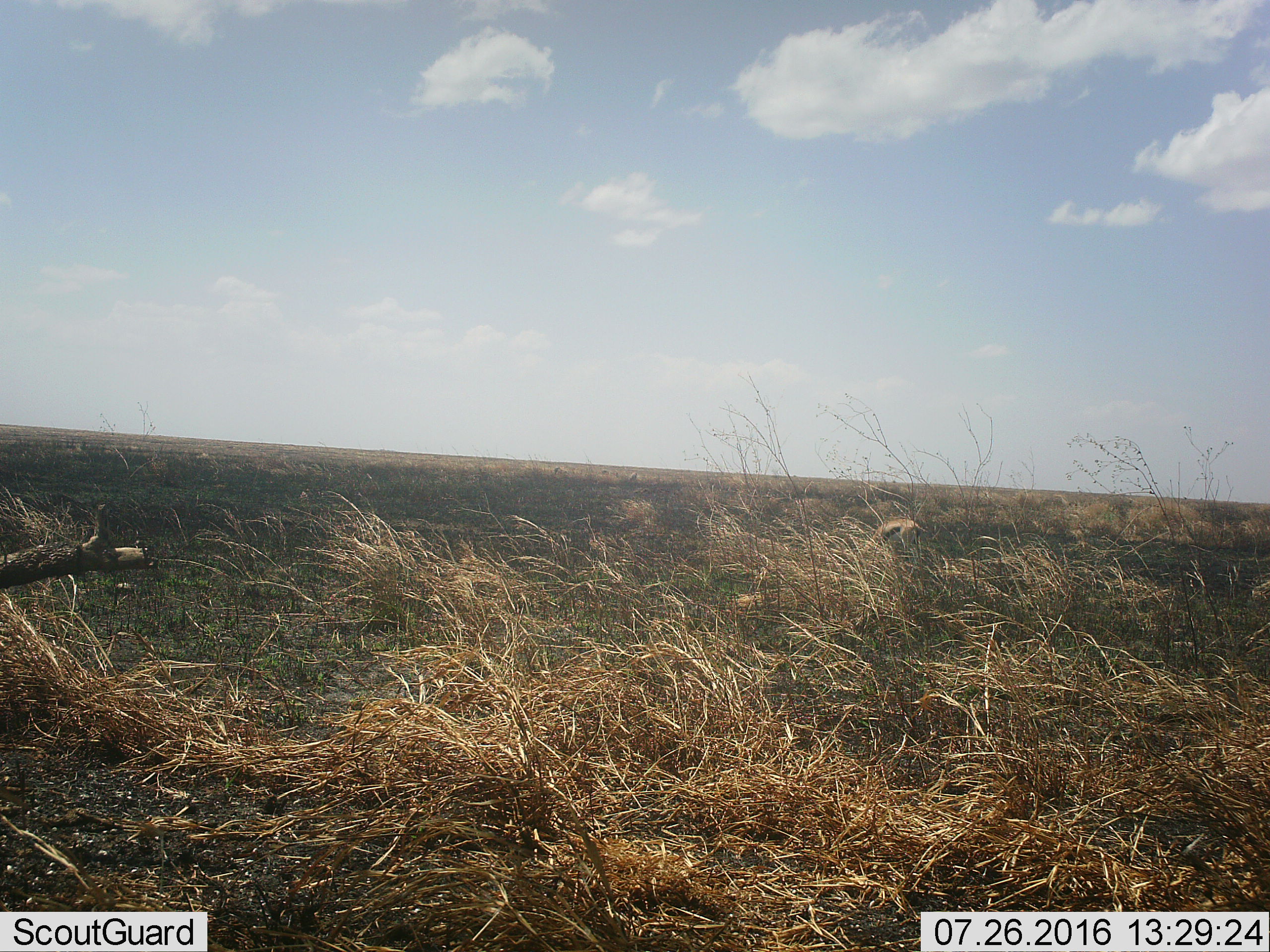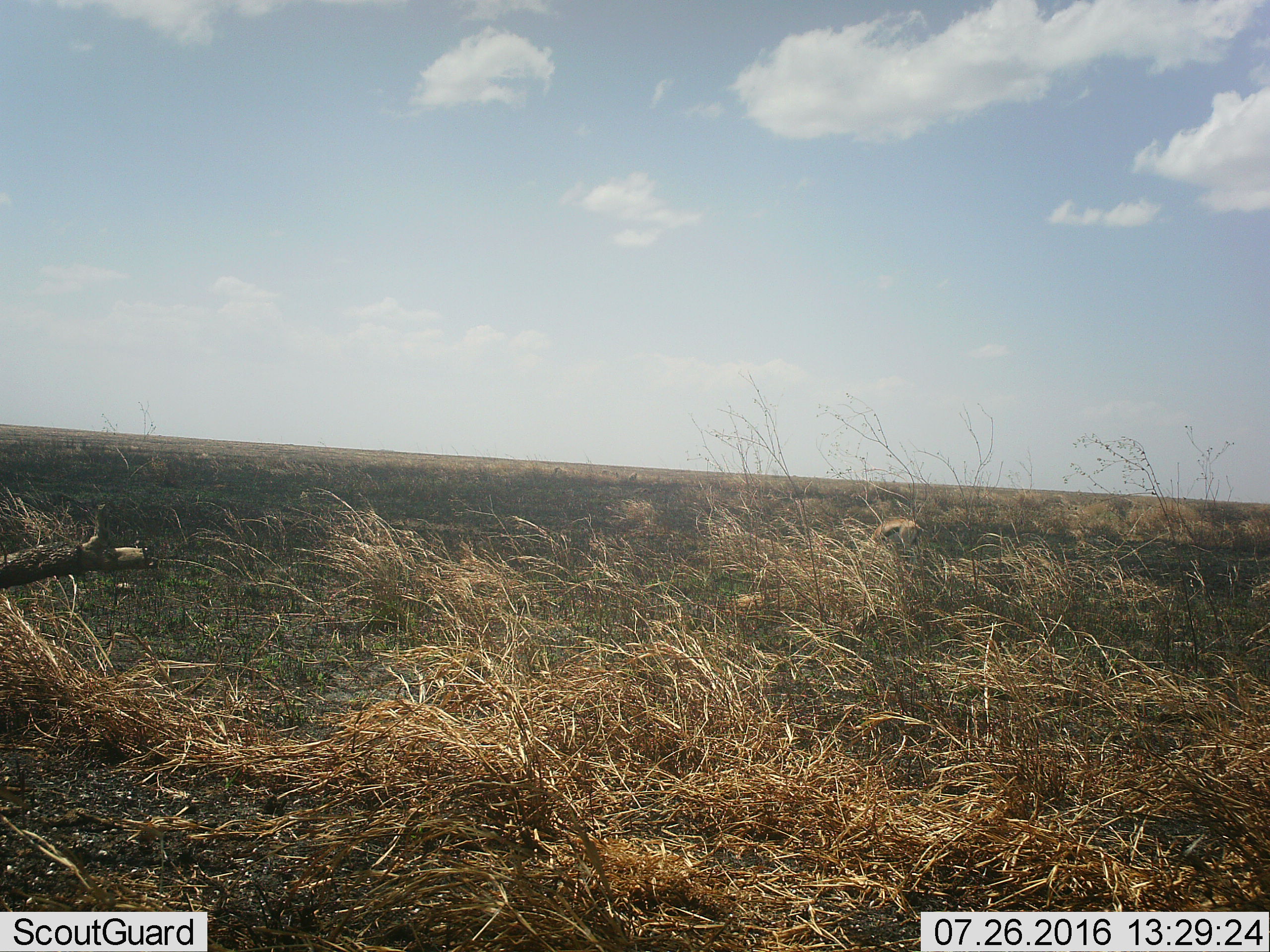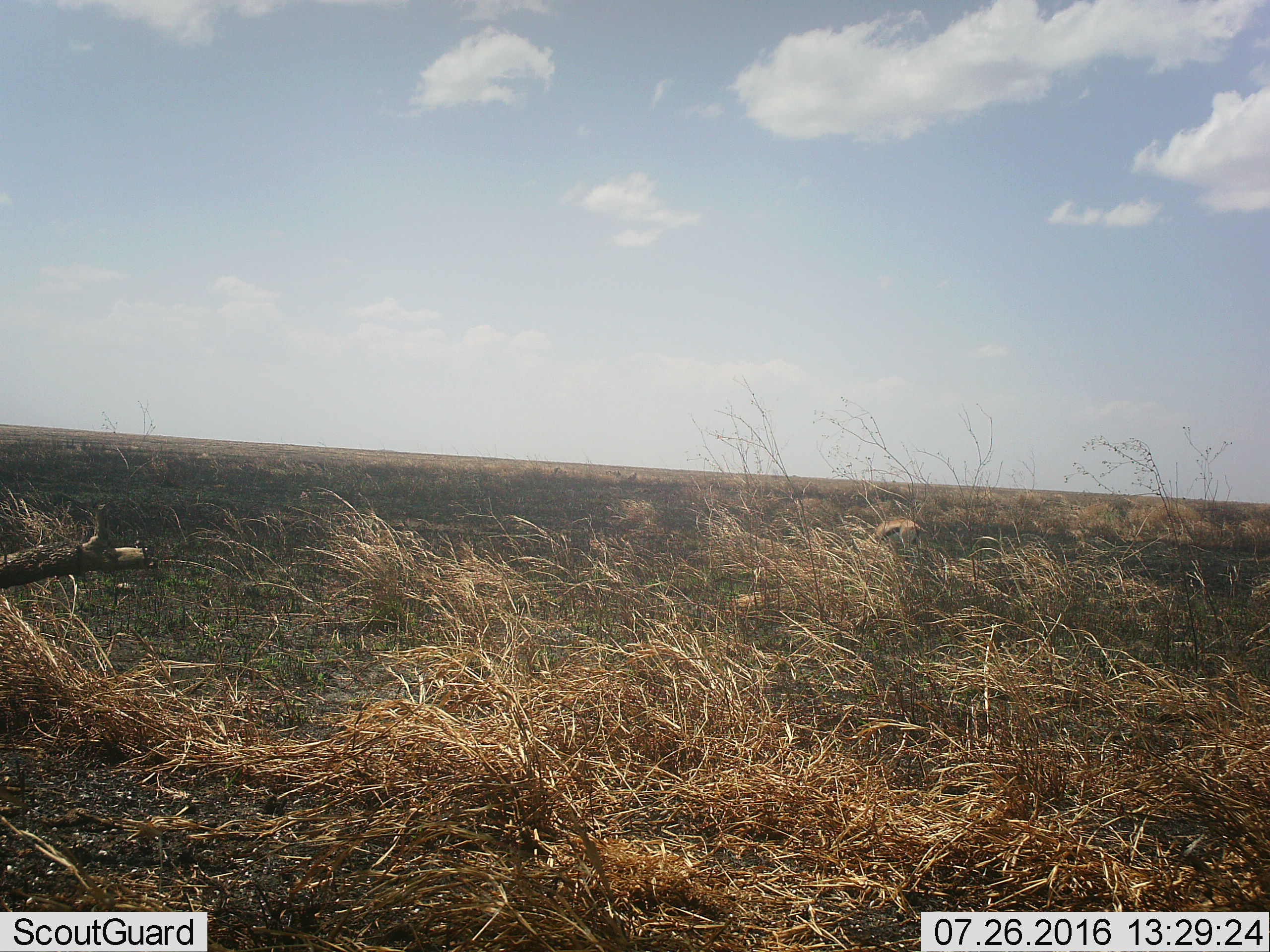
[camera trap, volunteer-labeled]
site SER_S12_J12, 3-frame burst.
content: unidentified animal